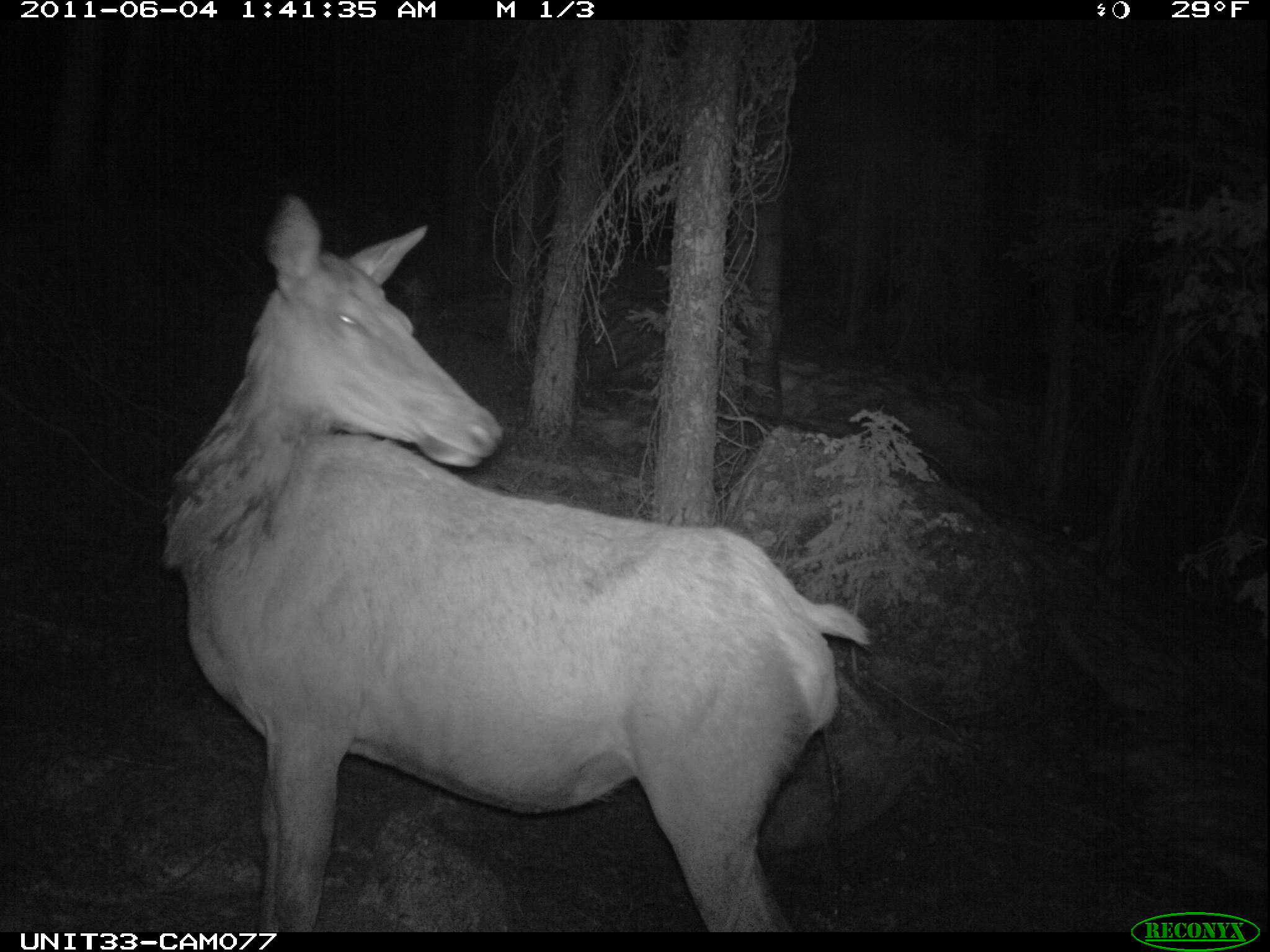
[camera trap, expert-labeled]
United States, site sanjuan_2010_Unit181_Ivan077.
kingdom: Animalia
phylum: Chordata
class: Mammalia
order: Artiodactyla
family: Cervidae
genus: Cervus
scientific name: Cervus elaphus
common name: red deer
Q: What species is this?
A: Cervus elaphus (red deer).